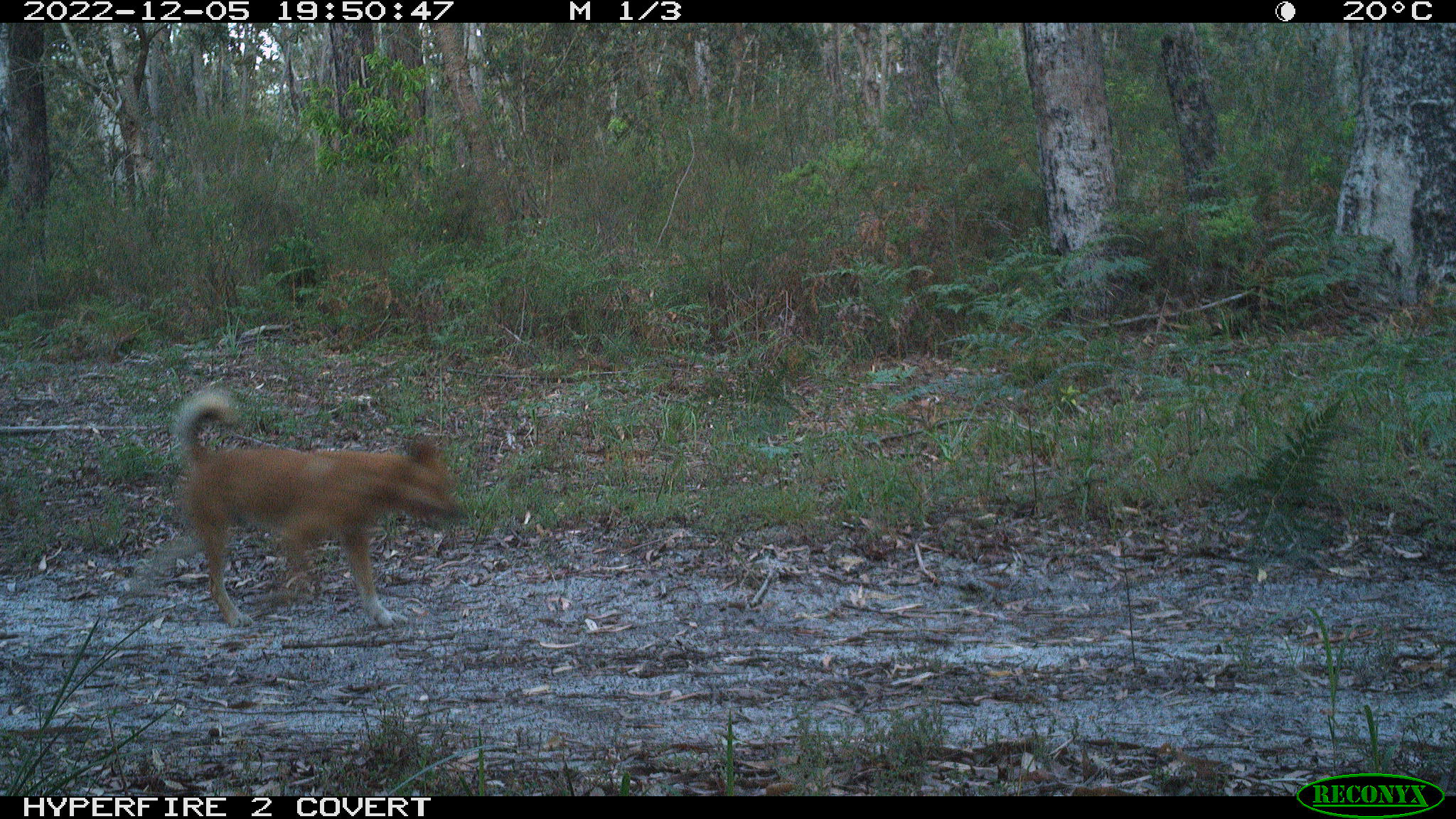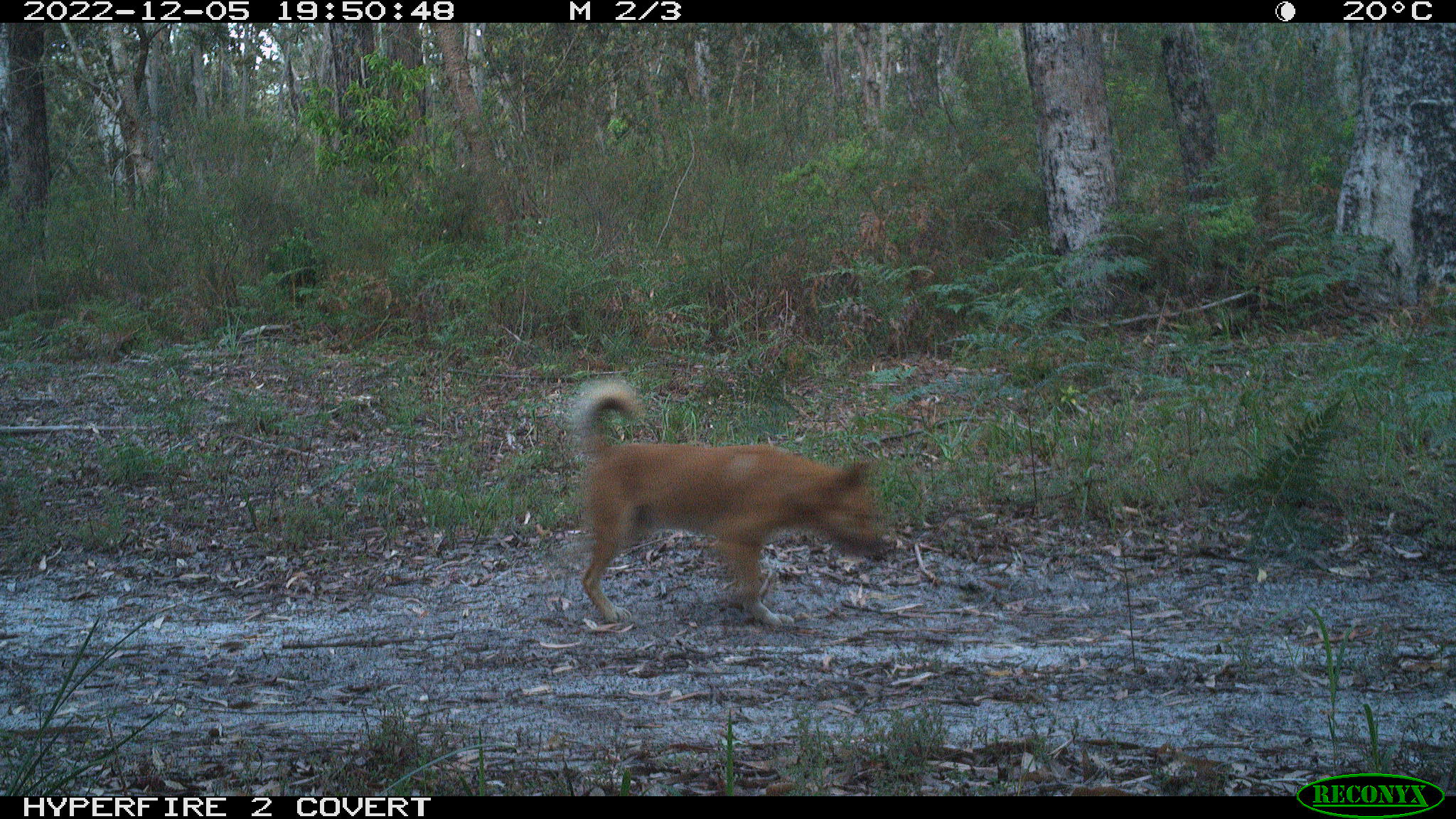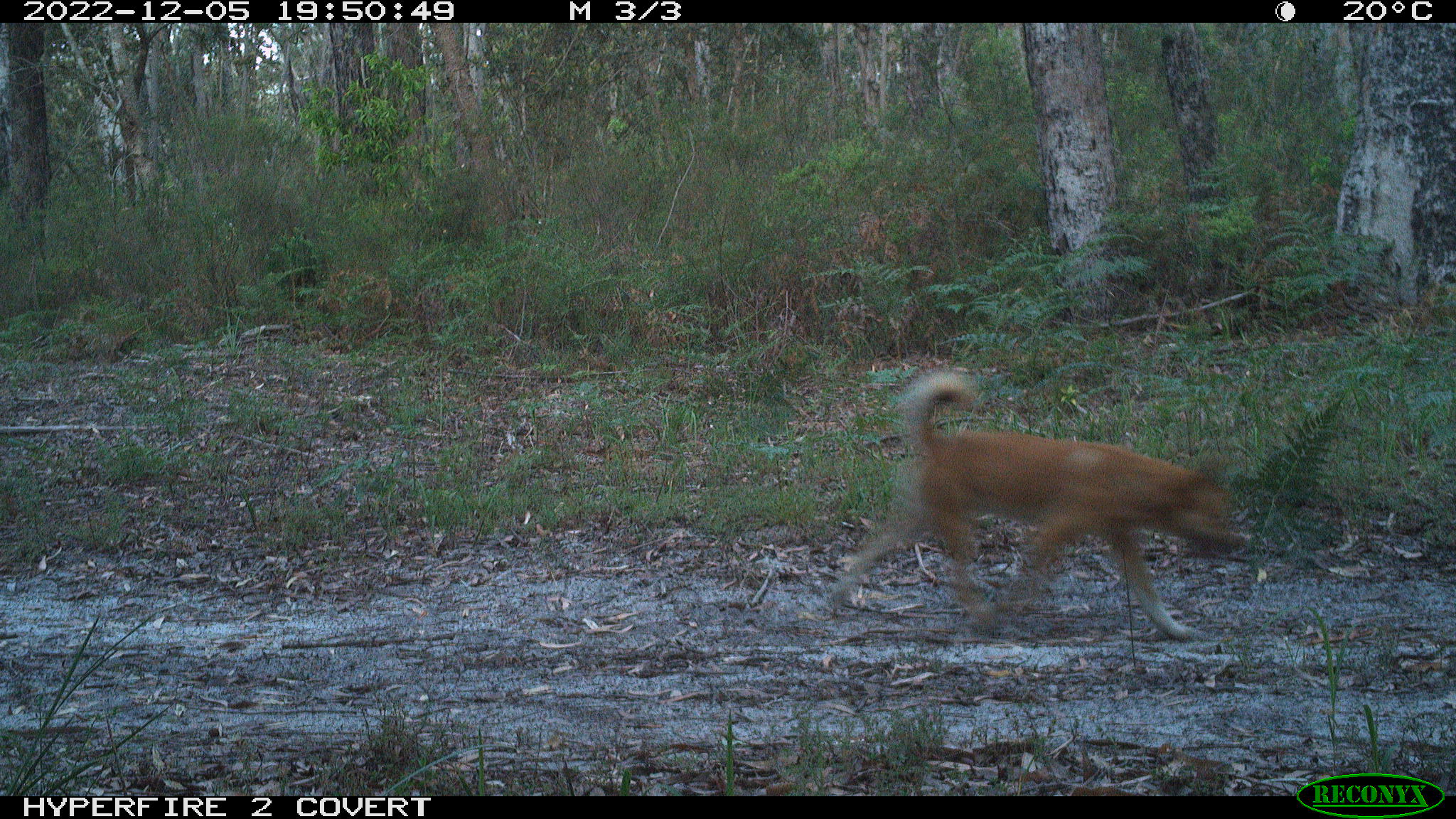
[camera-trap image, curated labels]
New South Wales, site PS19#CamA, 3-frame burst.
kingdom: Animalia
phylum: Chordata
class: Mammalia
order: Carnivora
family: Canidae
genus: Canis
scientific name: Canis familiaris dingo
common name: dingo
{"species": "dingo (Canis familiaris dingo)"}